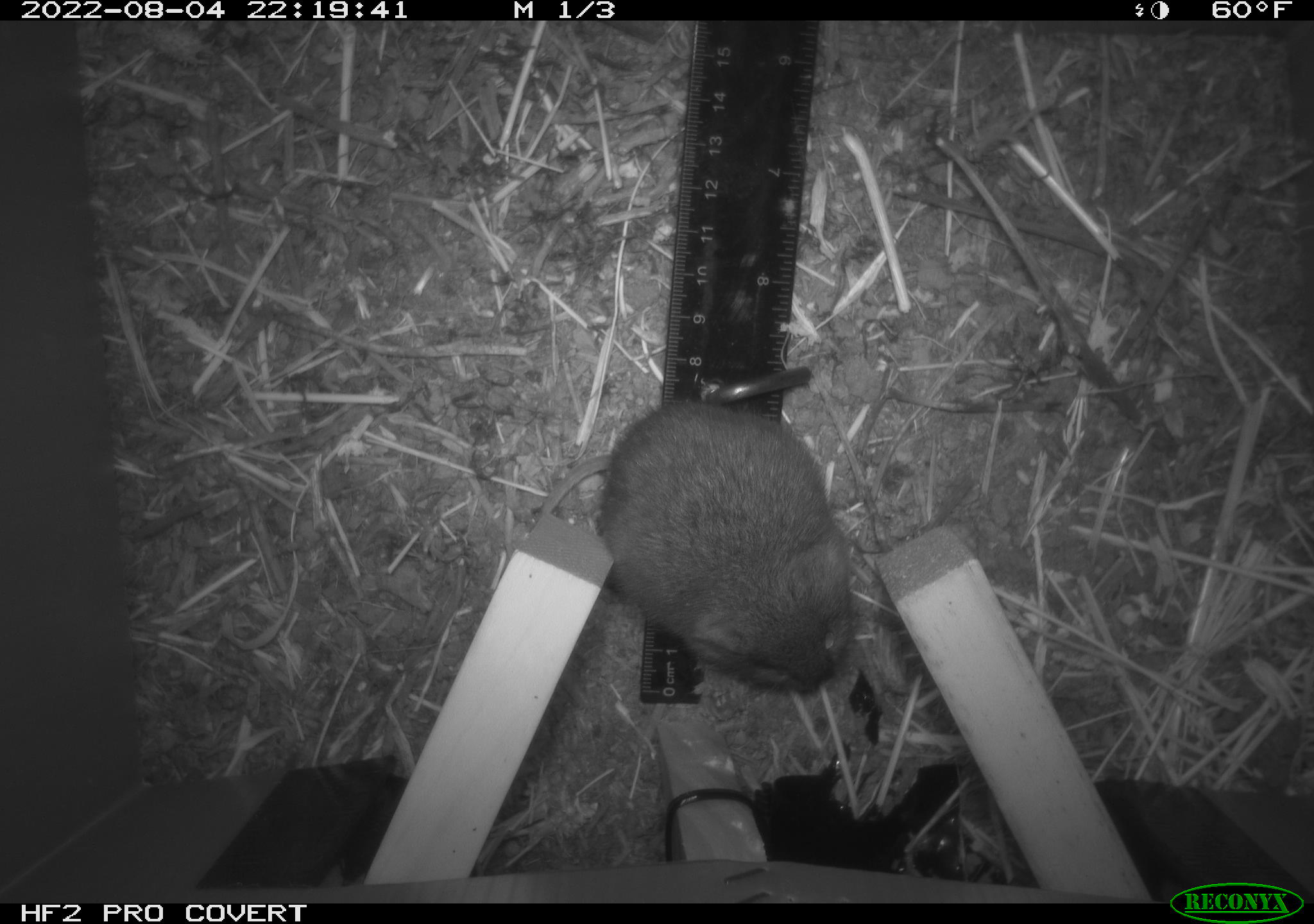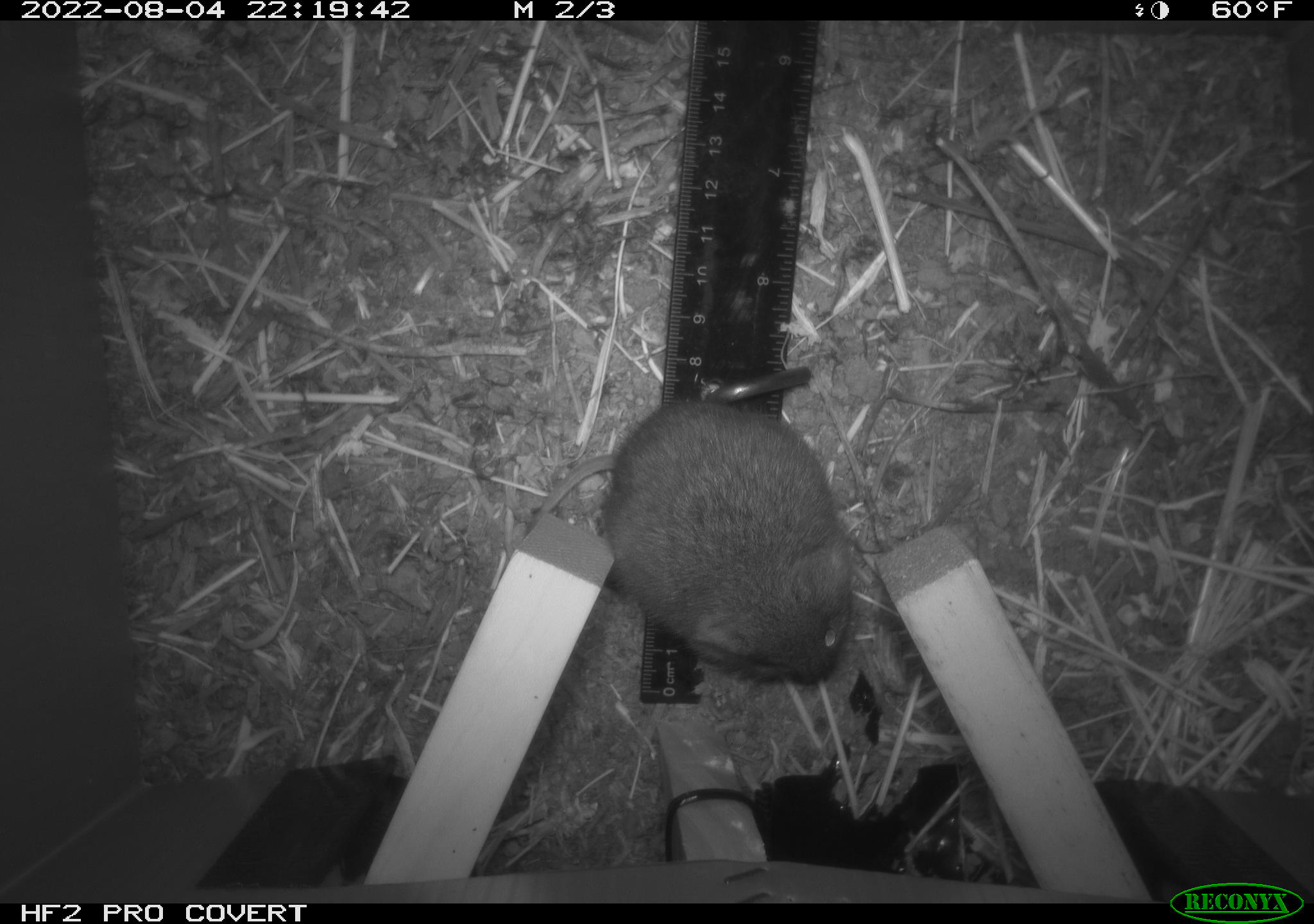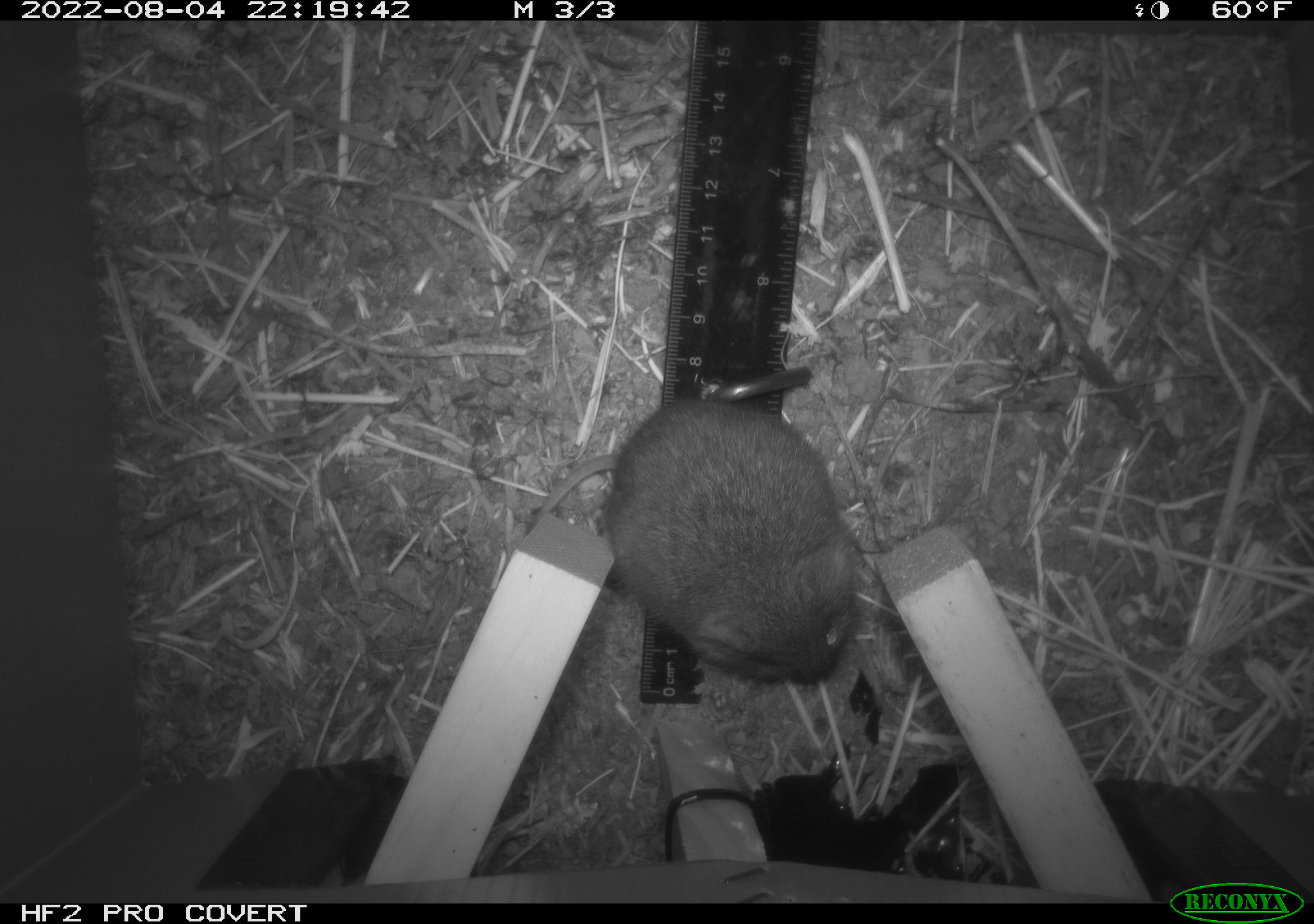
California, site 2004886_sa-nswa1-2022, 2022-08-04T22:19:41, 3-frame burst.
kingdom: Animalia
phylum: Chordata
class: Mammalia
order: Rodentia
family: Cricetidae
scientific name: Cricetidae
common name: hamsters, voles, lemmings, and allies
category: cricetidae family